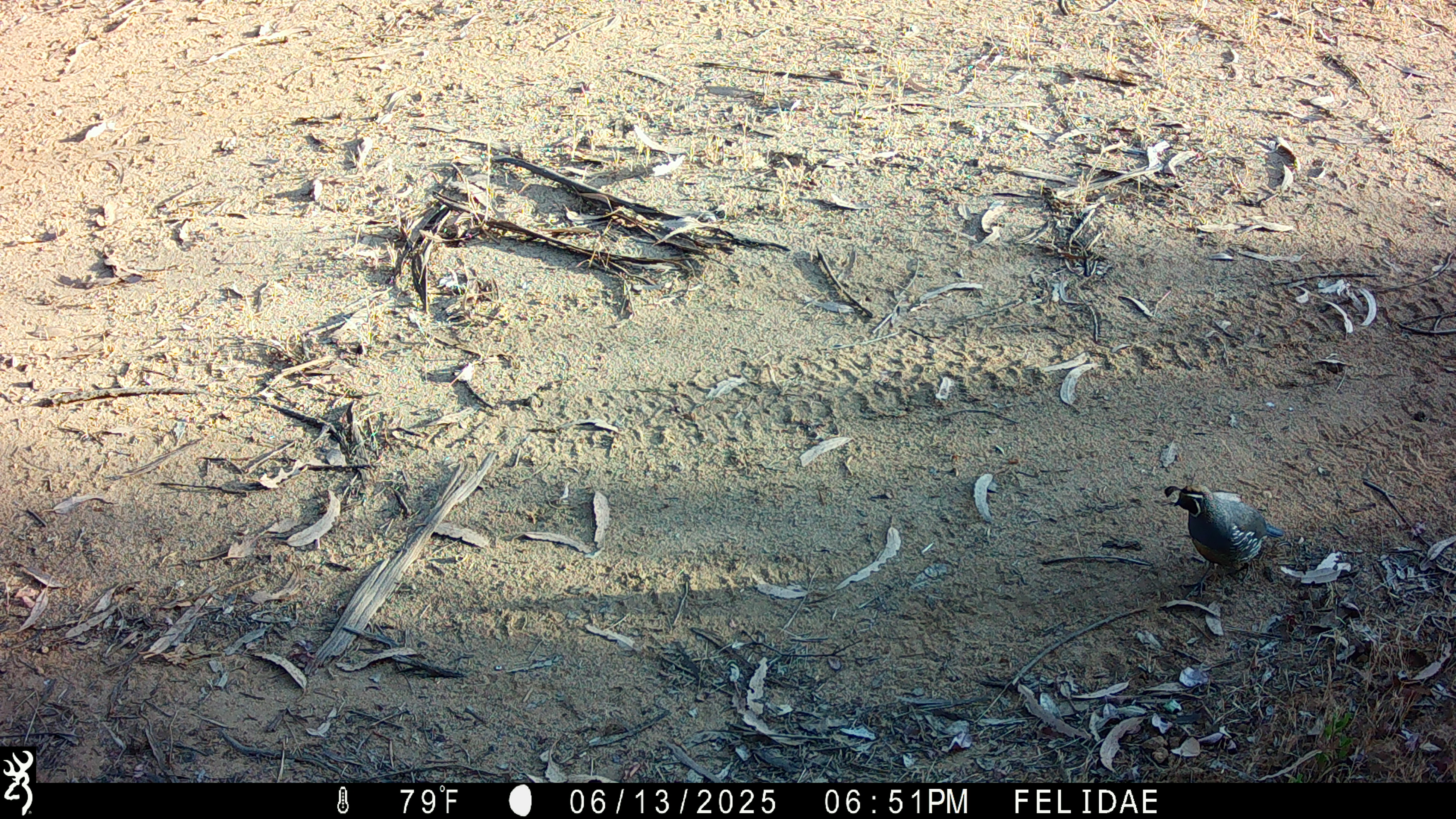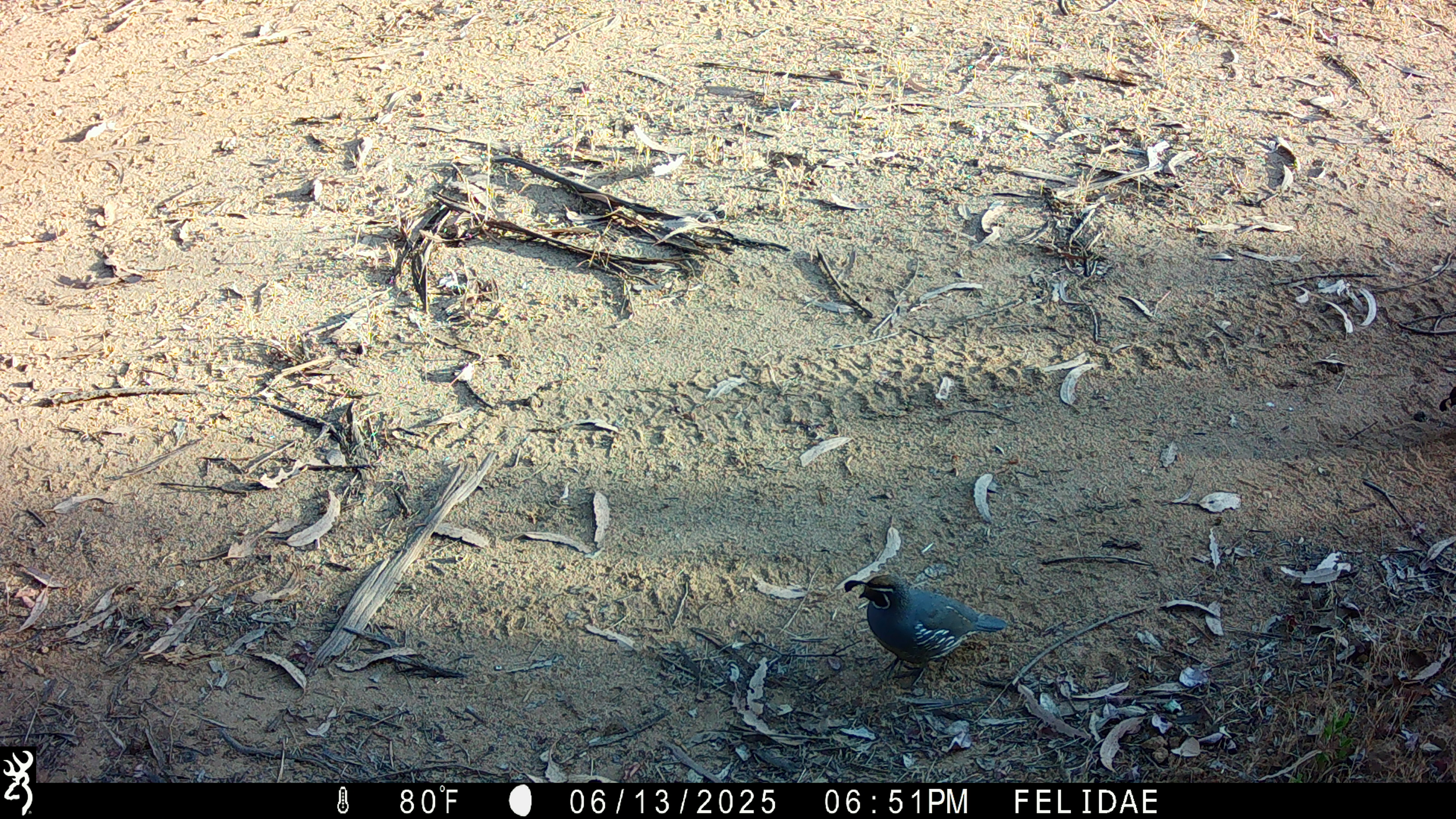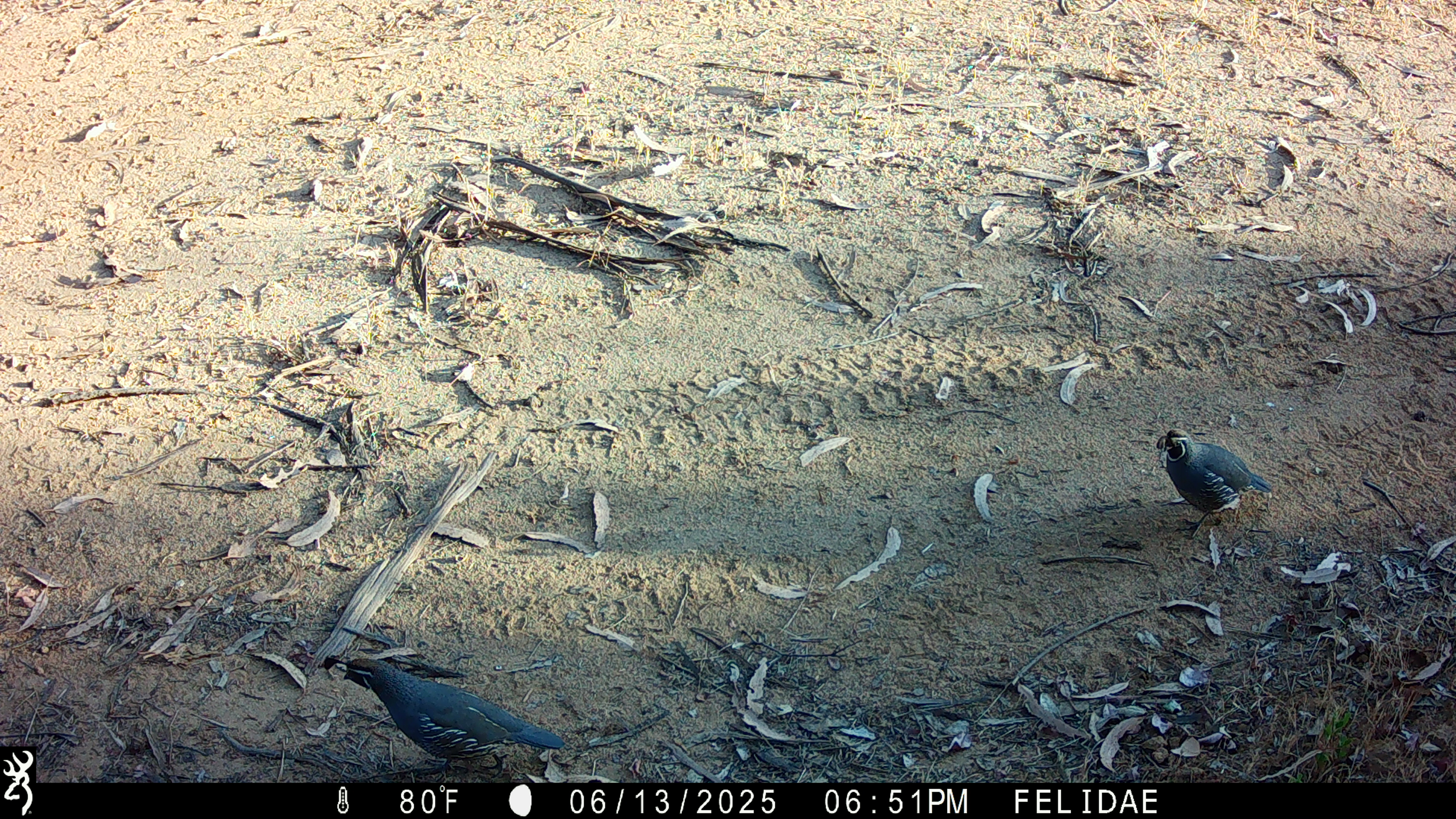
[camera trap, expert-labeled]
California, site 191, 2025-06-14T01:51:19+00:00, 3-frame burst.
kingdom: Animalia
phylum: Chordata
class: Aves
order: Galliformes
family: Odontophoridae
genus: Callipepla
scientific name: Callipepla californica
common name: california quail